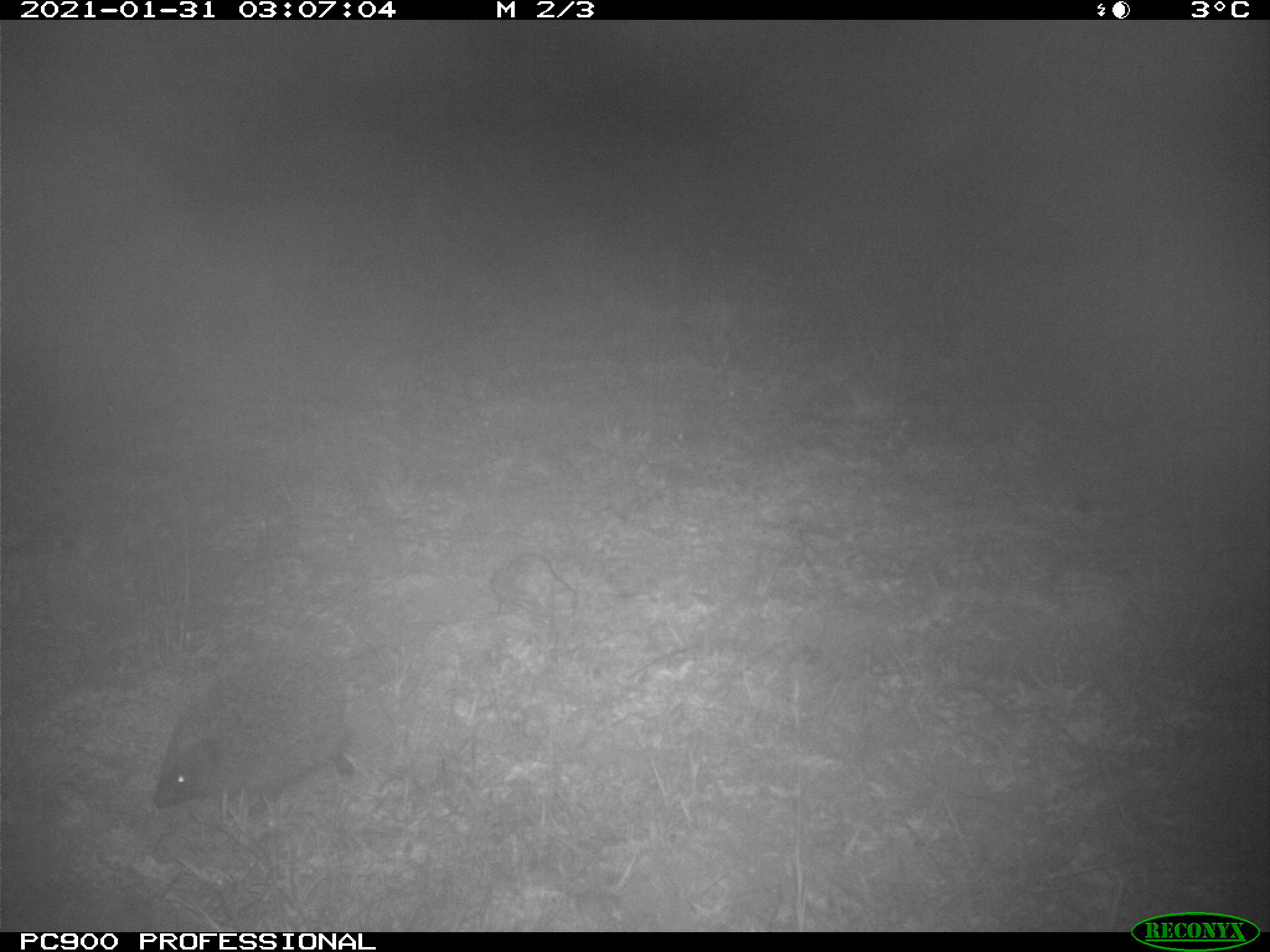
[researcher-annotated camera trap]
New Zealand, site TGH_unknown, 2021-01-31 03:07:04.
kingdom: Animalia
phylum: Chordata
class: Mammalia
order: Eulipotyphla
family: Erinaceidae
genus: Erinaceus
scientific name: Erinaceus europaeus europaeus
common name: european hedgehog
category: hedgehog